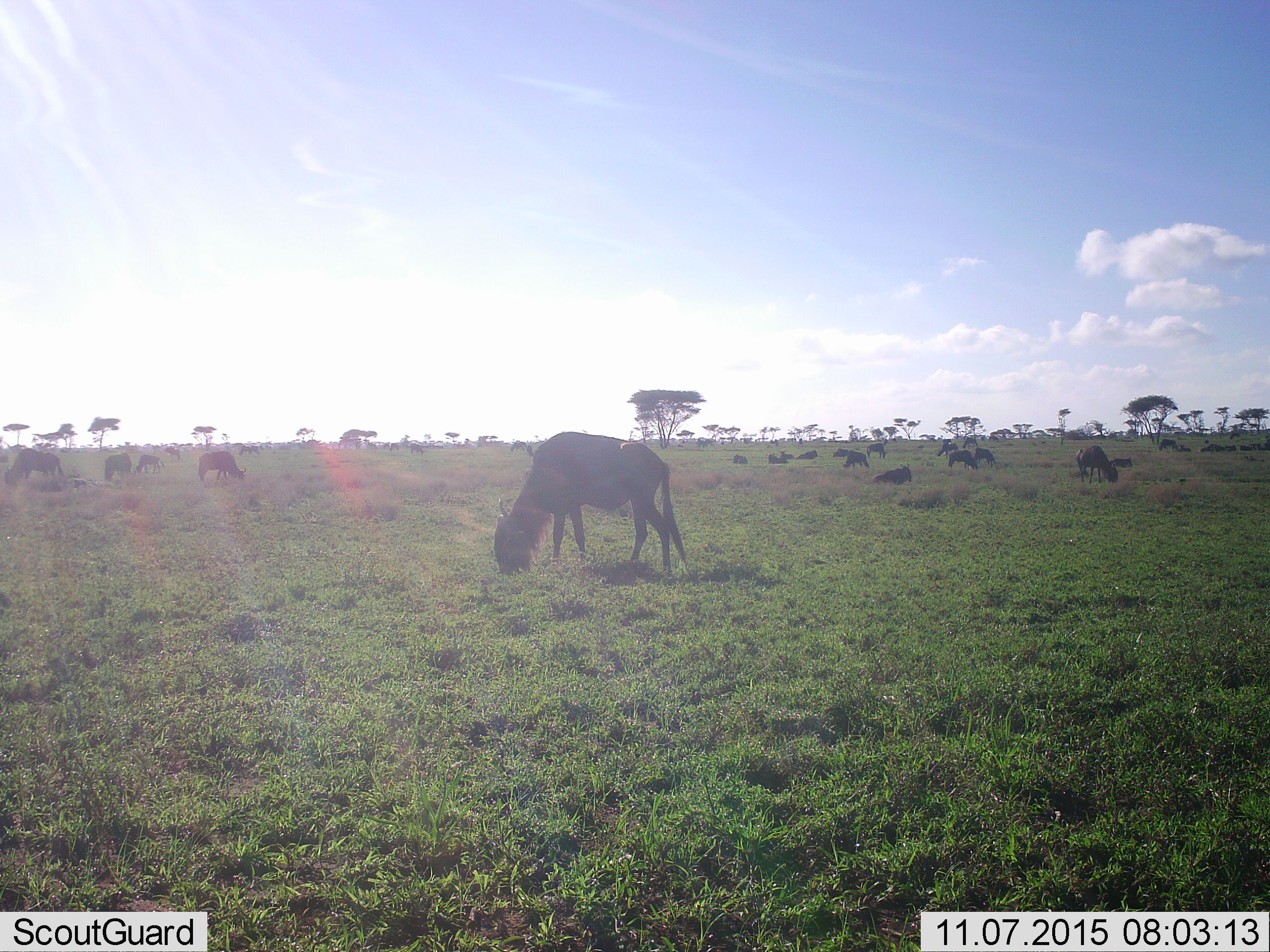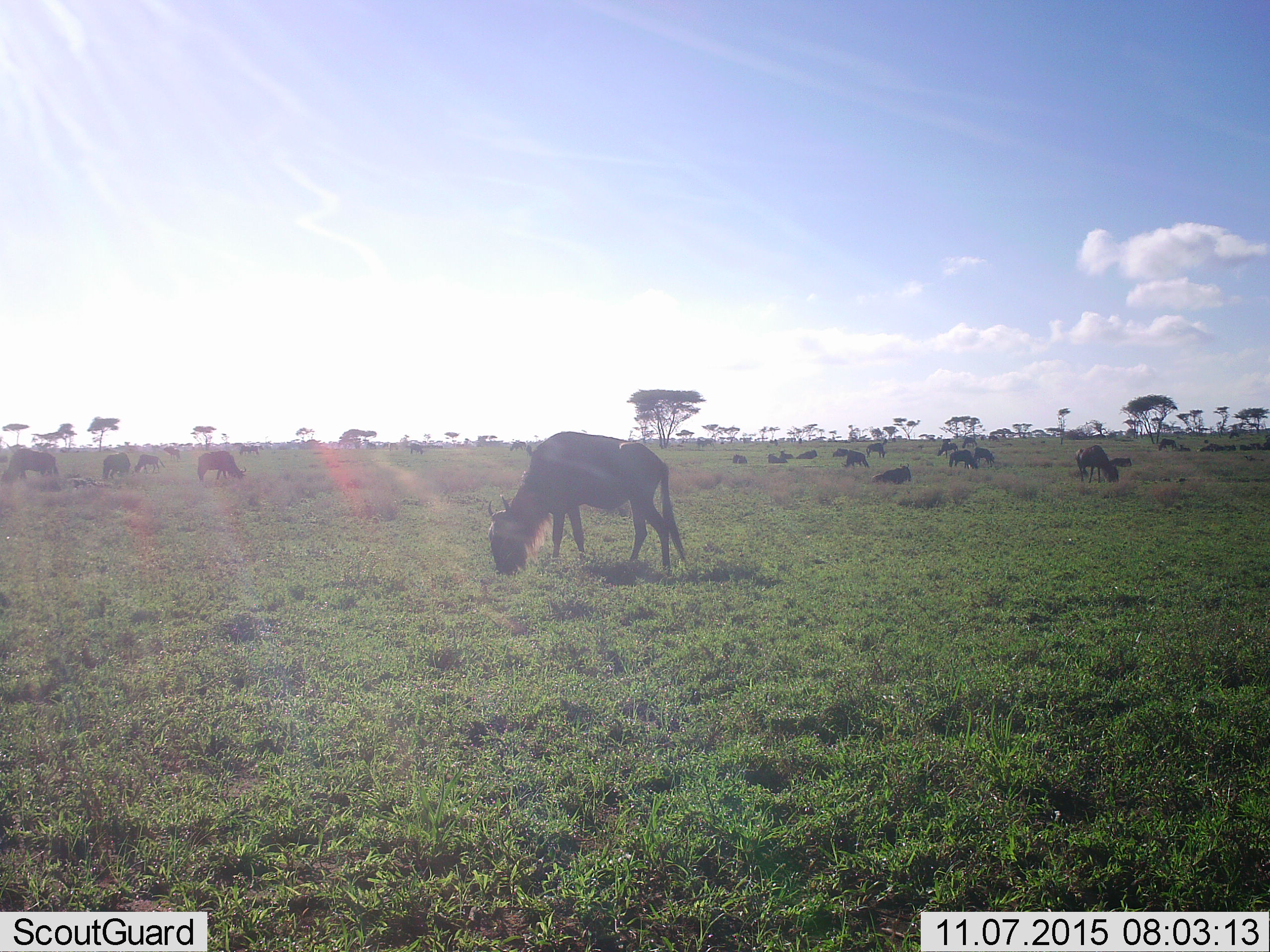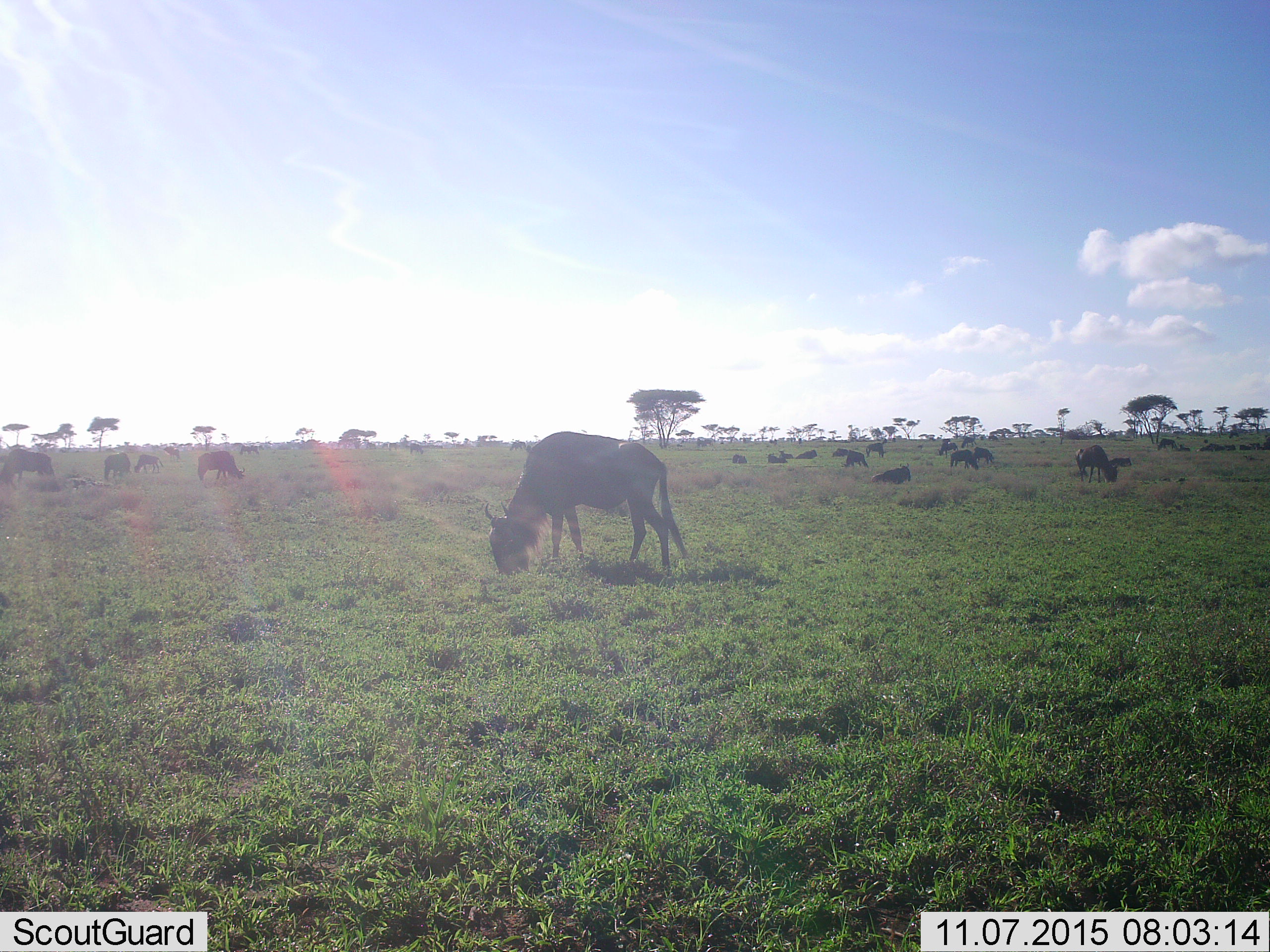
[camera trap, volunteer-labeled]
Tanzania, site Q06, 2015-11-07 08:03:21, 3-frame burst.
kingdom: Animalia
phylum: Chordata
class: Mammalia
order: Artiodactyla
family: Bovidae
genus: Connochaetes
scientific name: Connochaetes taurinus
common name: blue wildebeest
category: wildebeest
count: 11-50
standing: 67%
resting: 56%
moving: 33%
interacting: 22%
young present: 22%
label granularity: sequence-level